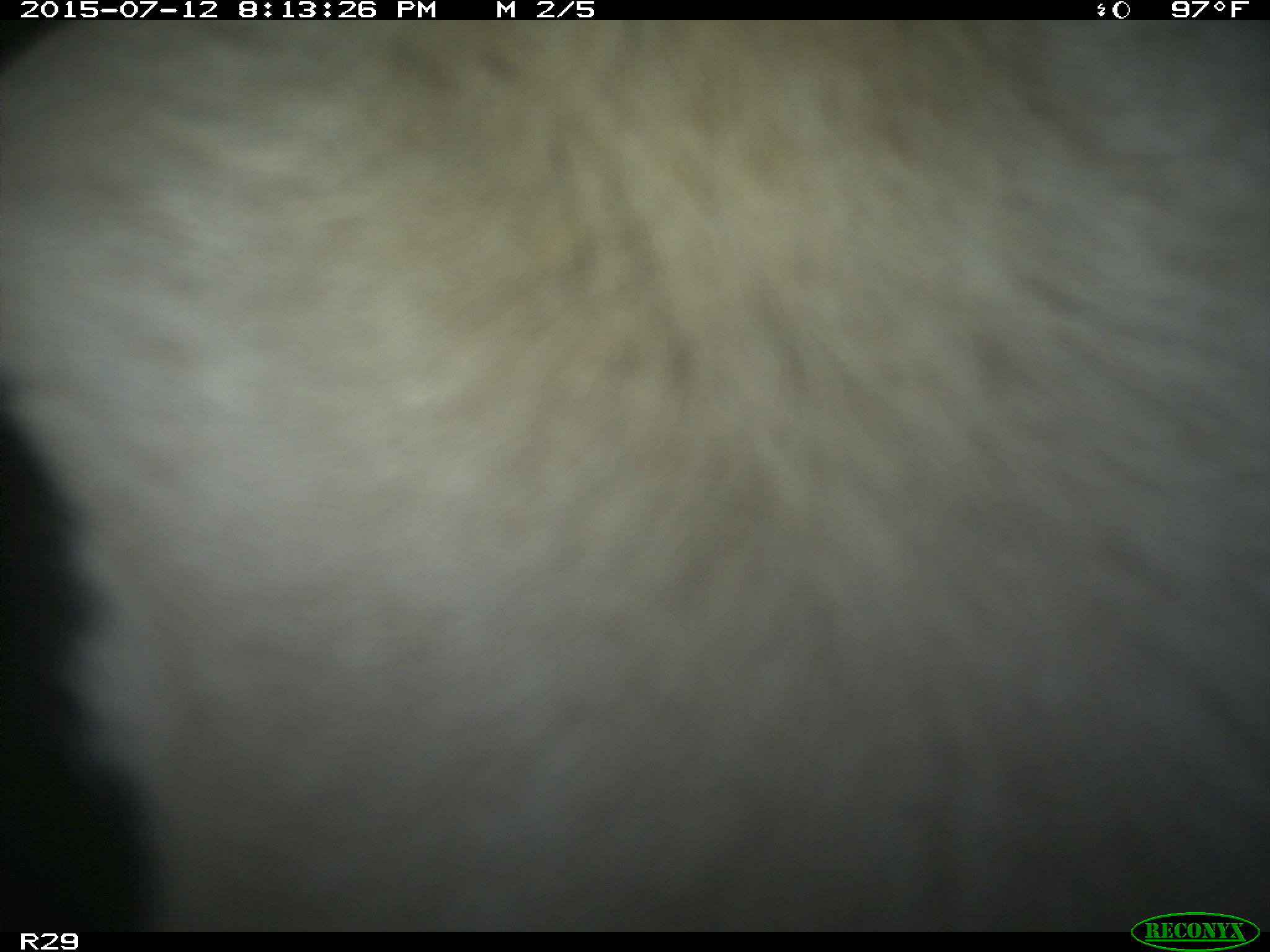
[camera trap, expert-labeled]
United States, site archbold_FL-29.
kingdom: Animalia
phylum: Chordata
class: Mammalia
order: Artiodactyla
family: Bovidae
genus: Bos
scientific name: Bos taurus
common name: domestic cow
Bos taurus (domestic cow).